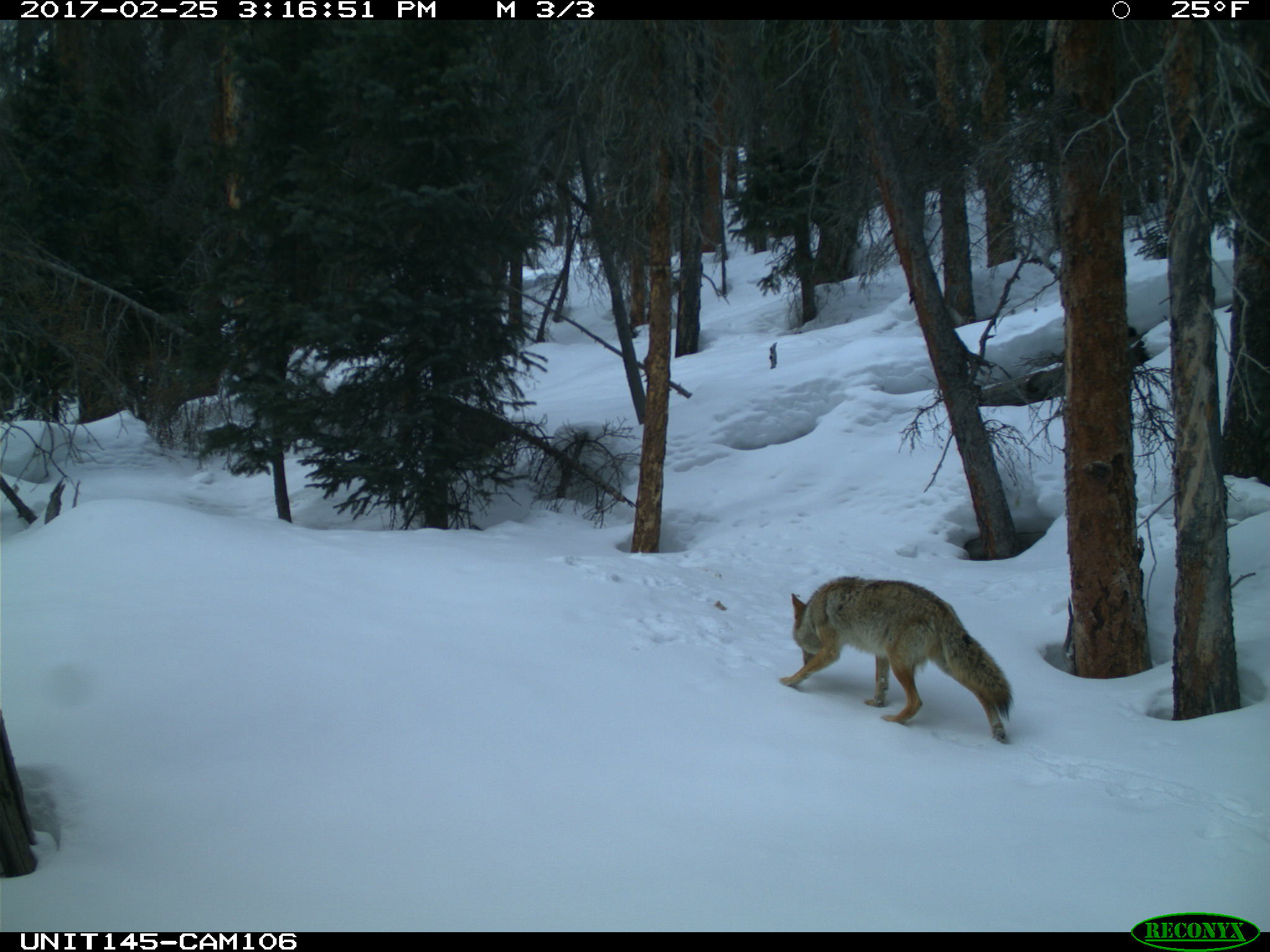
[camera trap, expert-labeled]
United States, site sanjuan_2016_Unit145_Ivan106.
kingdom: Animalia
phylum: Chordata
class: Mammalia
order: Carnivora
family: Canidae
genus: Canis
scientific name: Canis latrans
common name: coyote